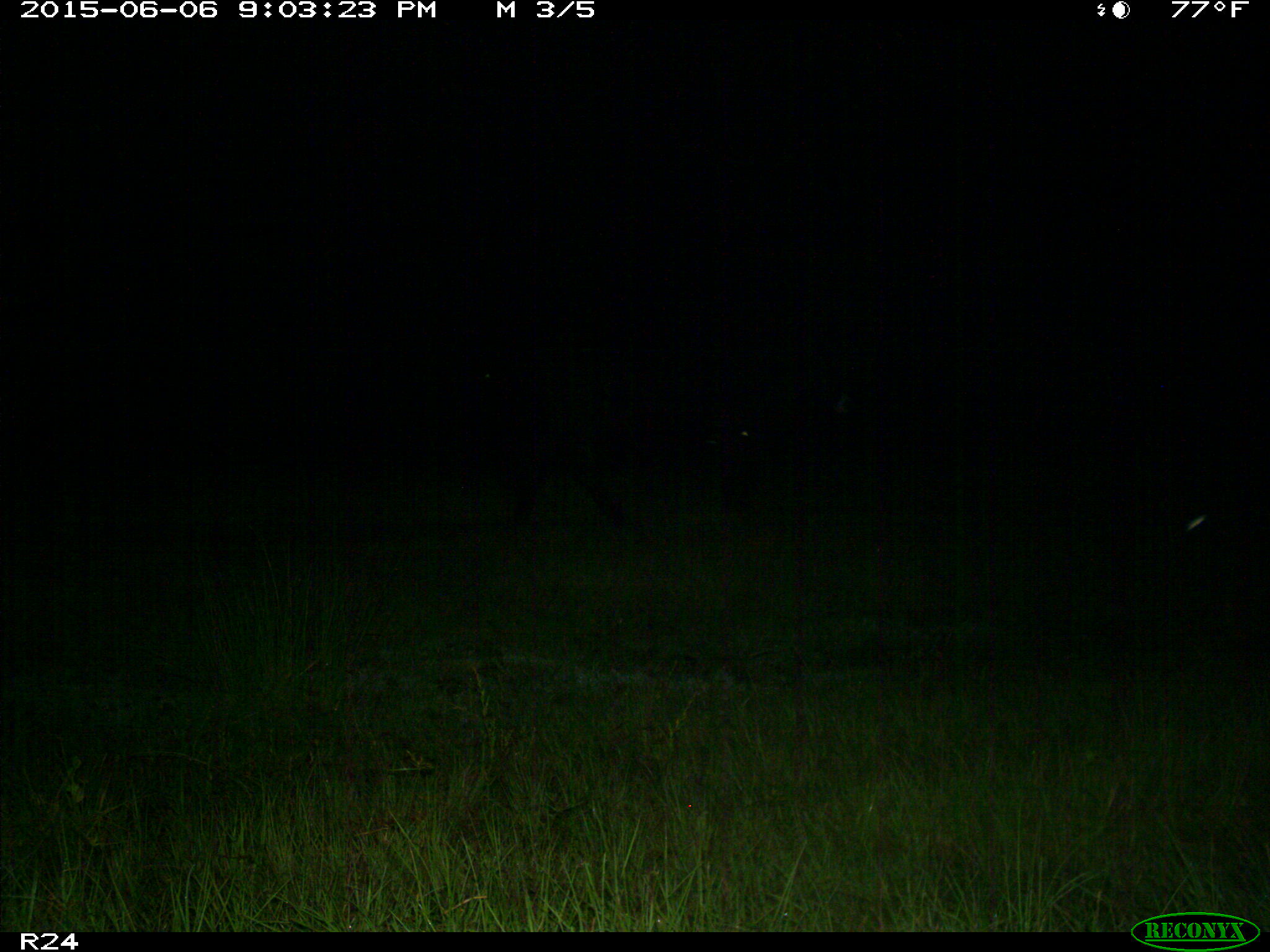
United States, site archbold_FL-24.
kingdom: Animalia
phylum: Chordata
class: Mammalia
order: Artiodactyla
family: Bovidae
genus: Bos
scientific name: Bos taurus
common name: domestic cow